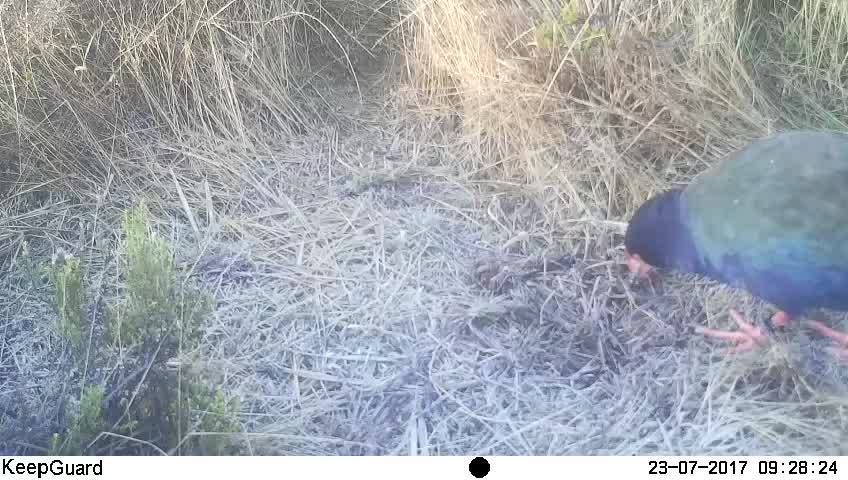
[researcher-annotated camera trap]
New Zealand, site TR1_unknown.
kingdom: Animalia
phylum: Chordata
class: Aves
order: Gruiformes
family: Rallidae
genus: Porphyrio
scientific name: Porphyrio mantelli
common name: takahe